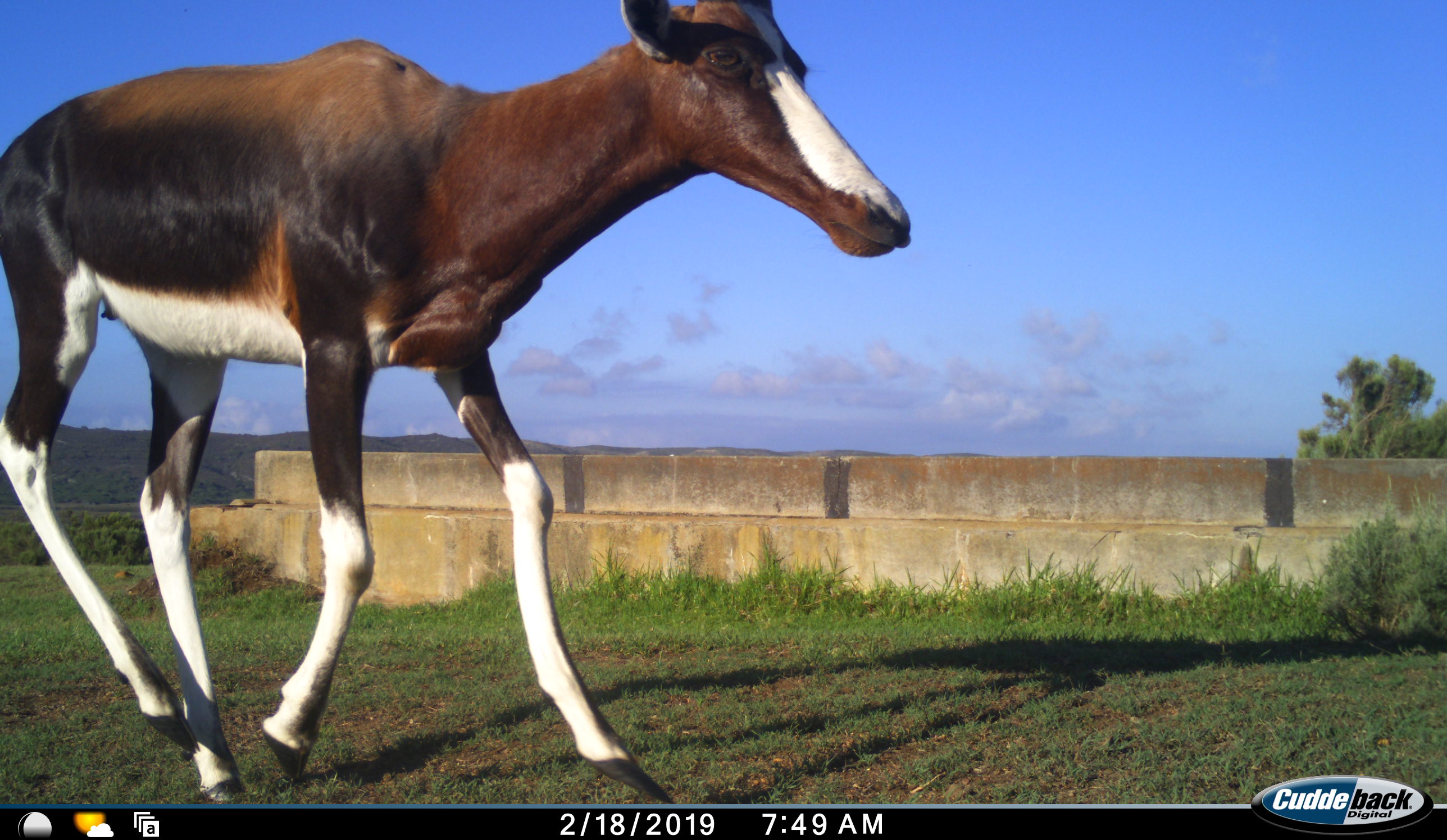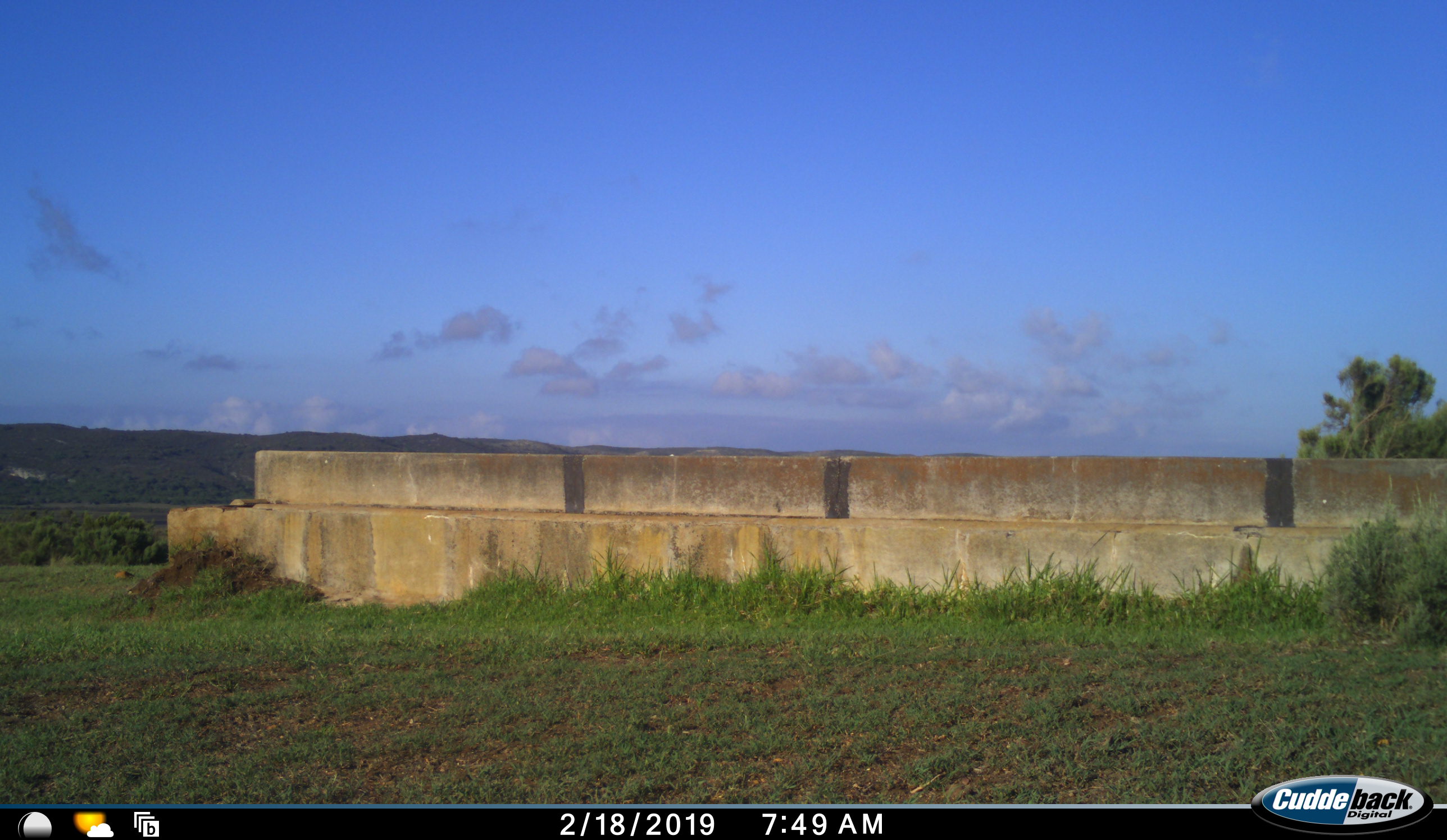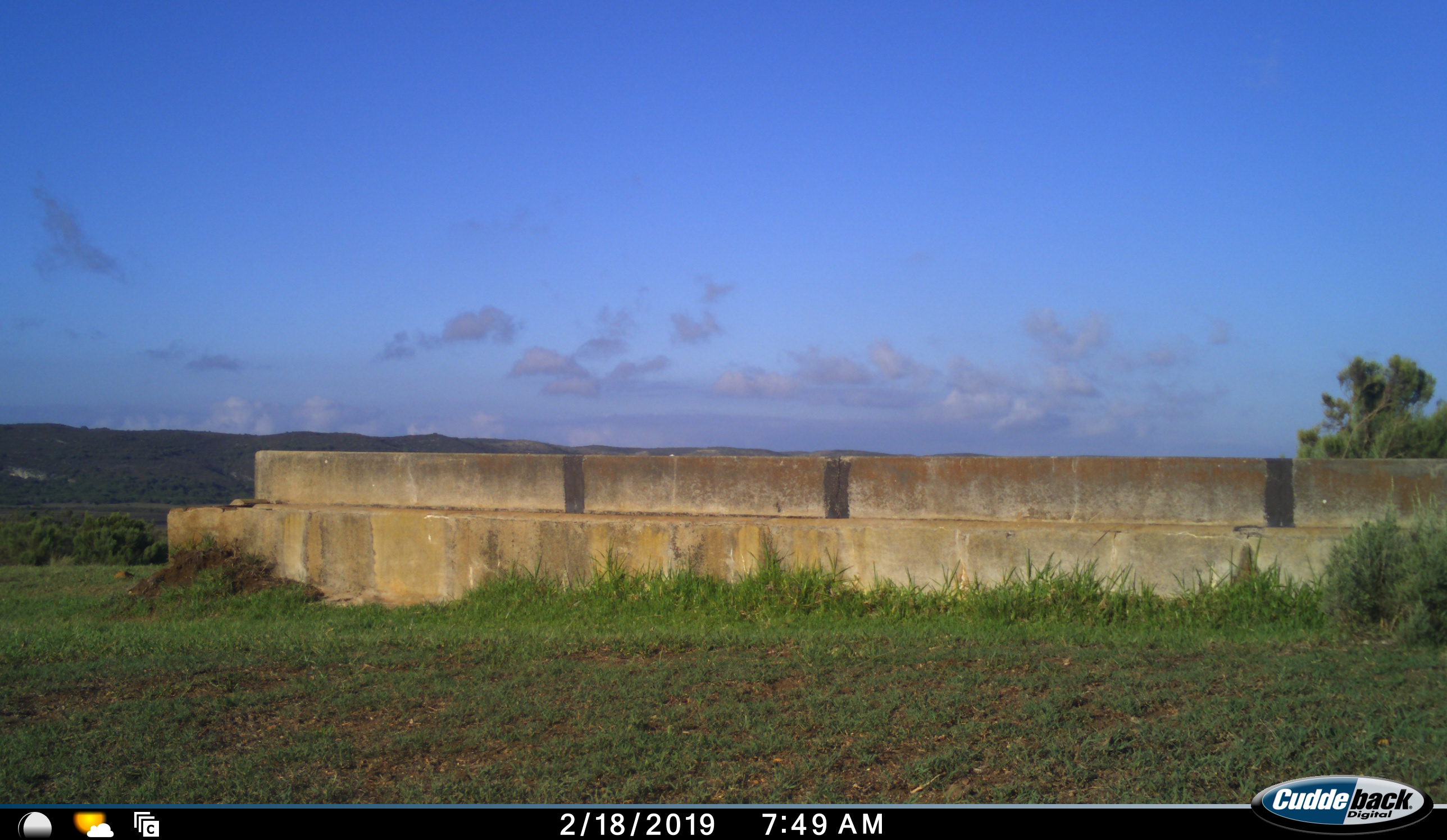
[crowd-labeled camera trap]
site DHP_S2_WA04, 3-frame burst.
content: unidentified animal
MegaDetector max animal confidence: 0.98